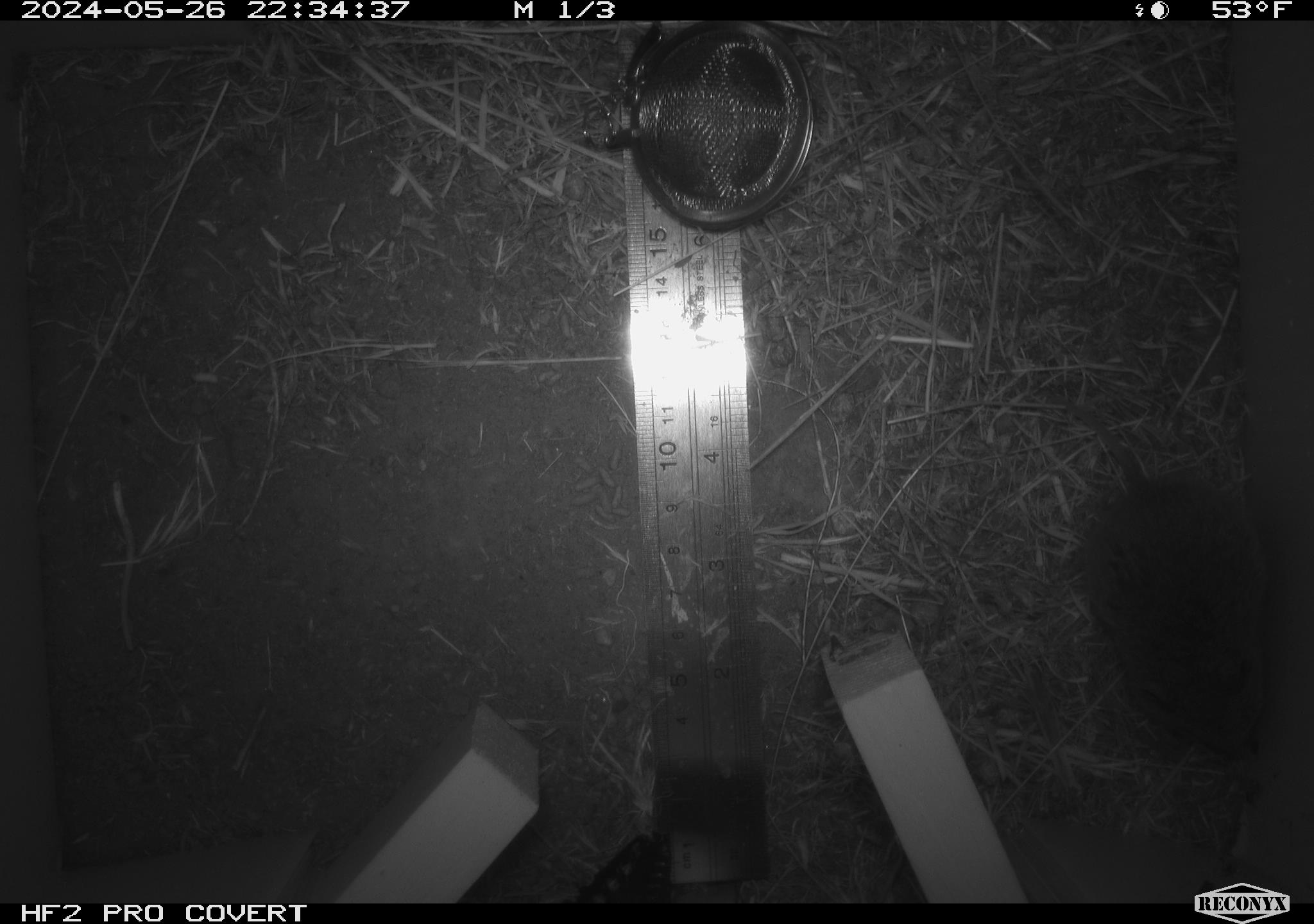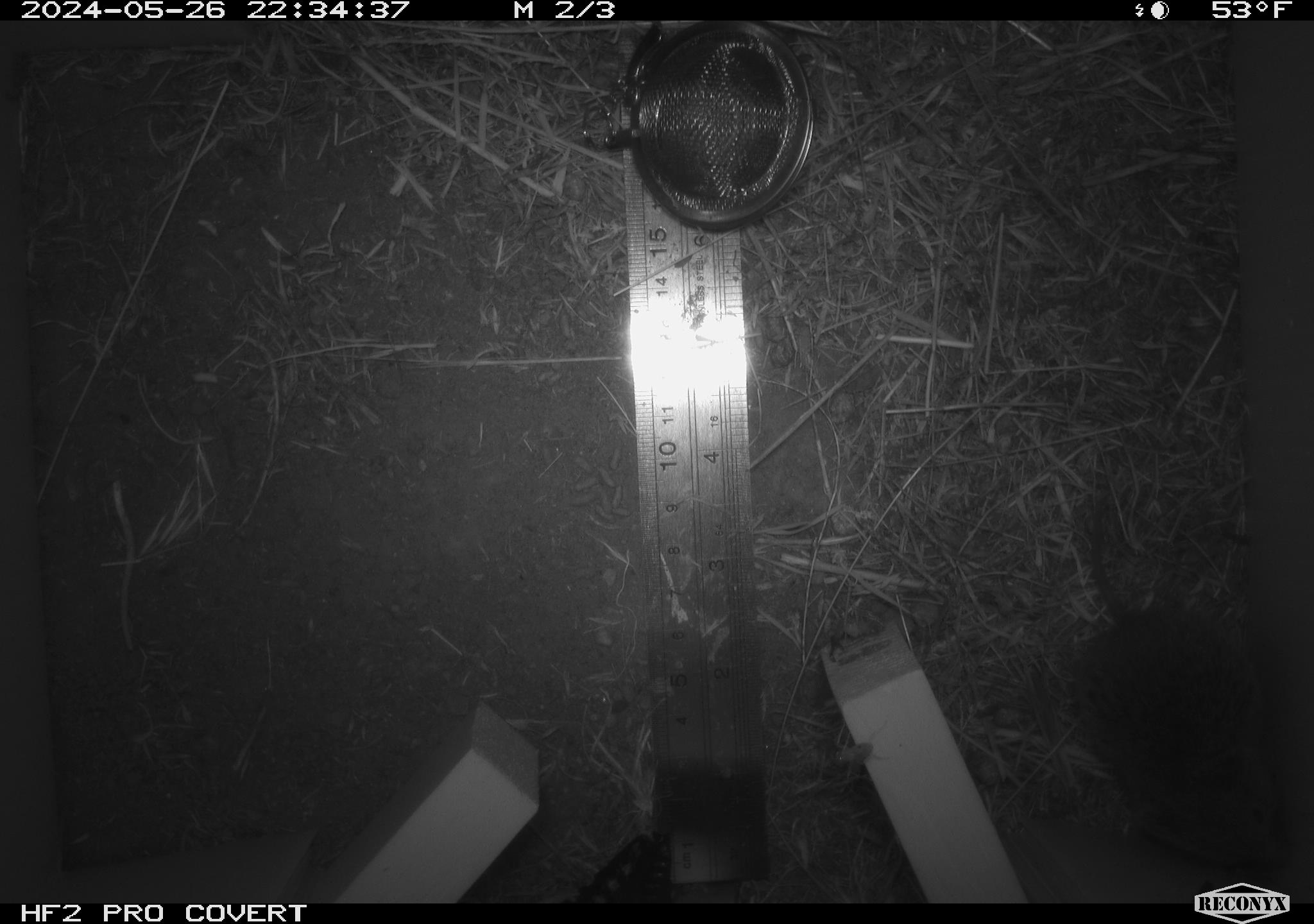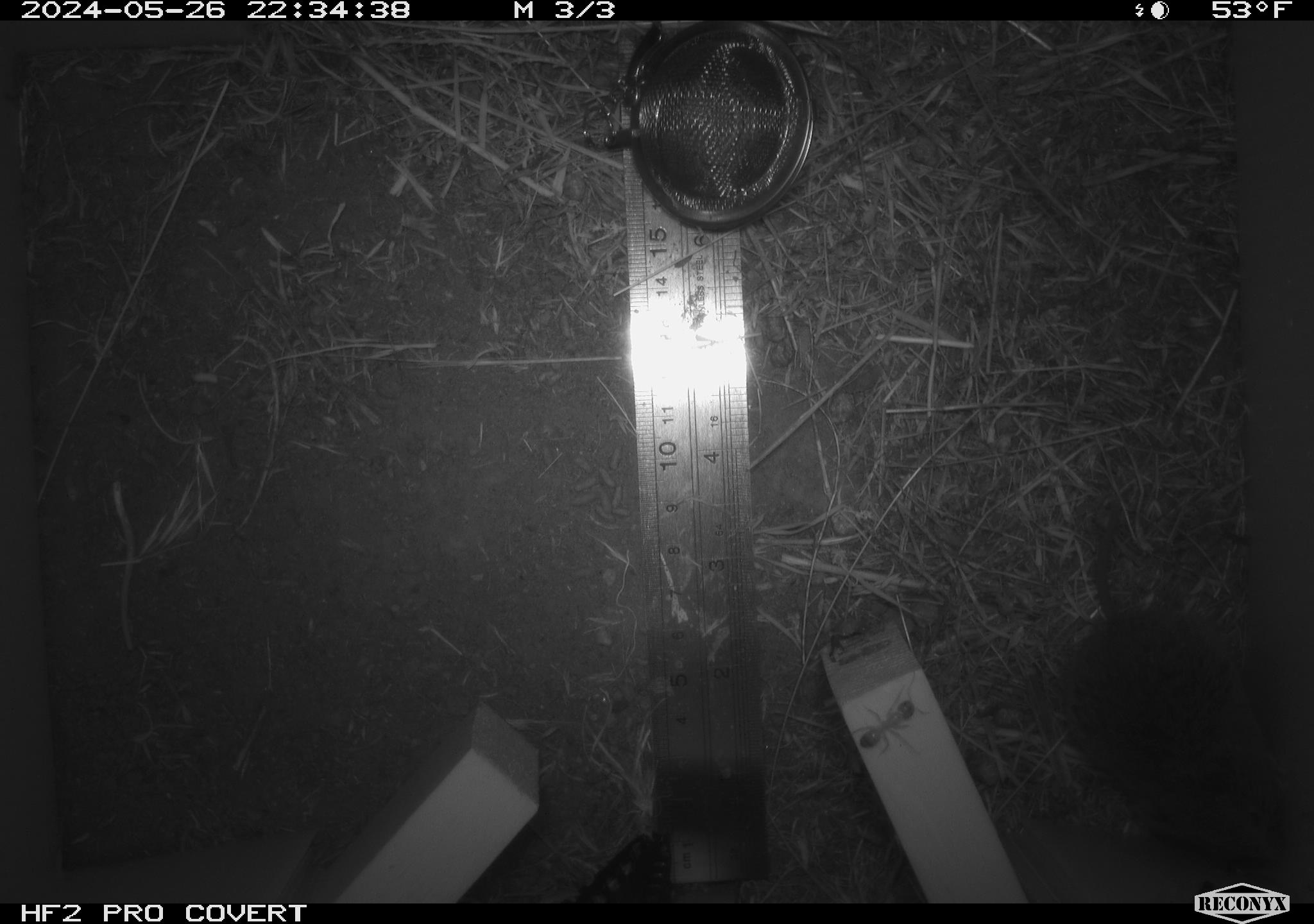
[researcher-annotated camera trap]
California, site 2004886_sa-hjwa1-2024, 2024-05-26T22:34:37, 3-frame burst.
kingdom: Animalia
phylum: Chordata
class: Mammalia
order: Rodentia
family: Cricetidae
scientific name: Cricetidae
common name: hamsters, voles, lemmings, and allies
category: cricetidae family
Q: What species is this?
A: Cricetidae family (hamsters, voles, lemmings, and allies) (Cricetidae).